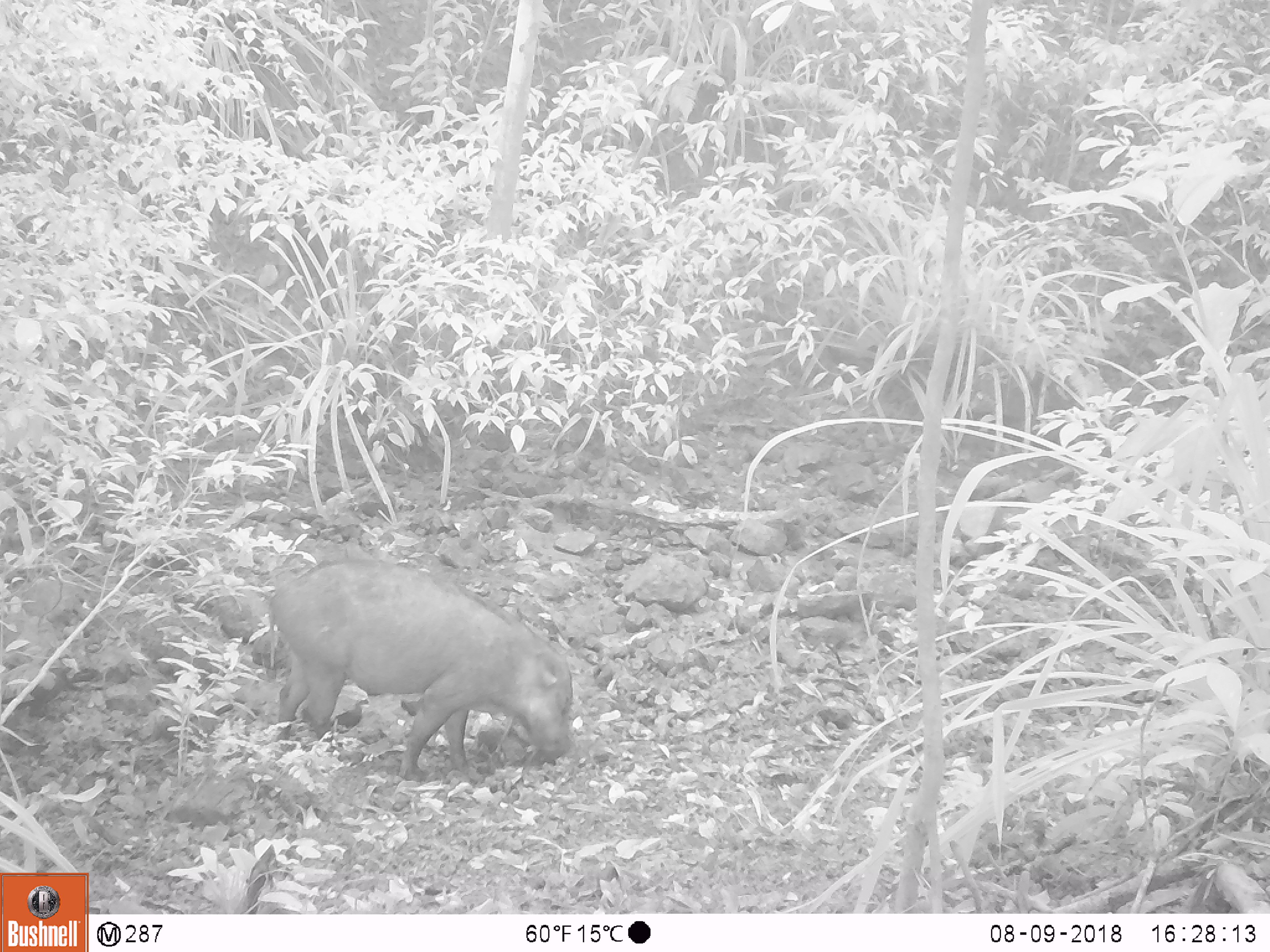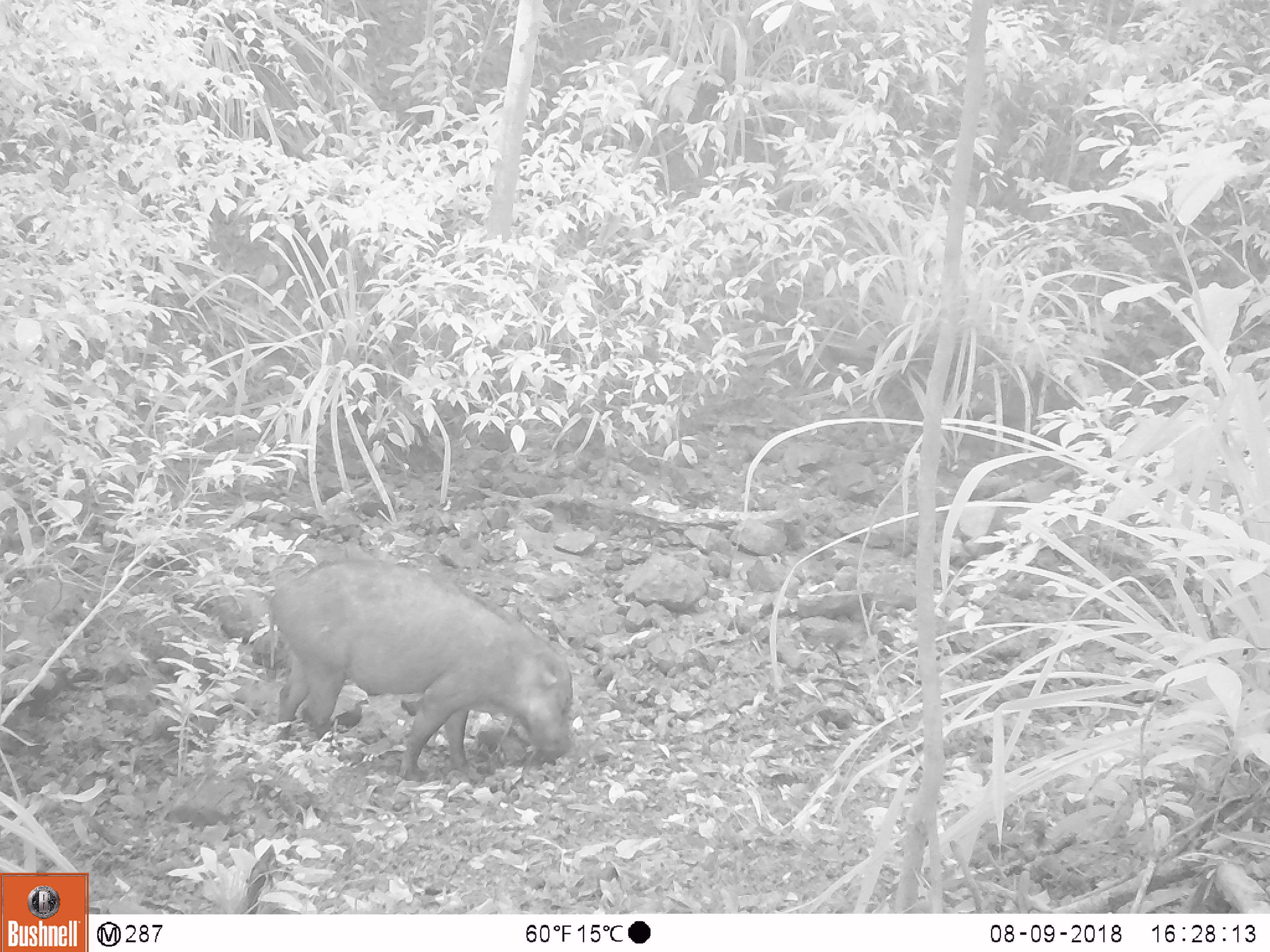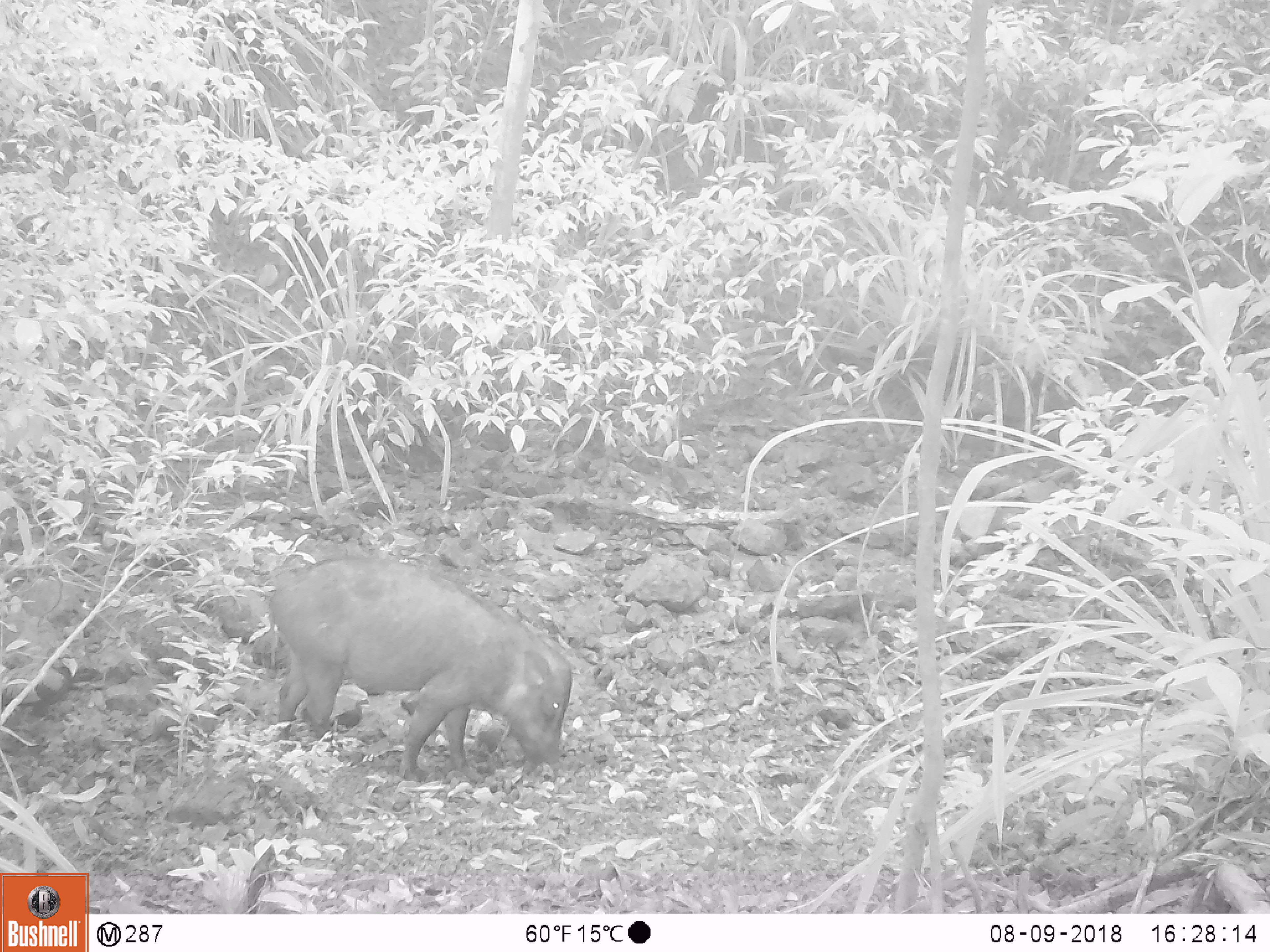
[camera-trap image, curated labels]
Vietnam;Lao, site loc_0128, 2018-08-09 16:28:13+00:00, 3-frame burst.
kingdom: Animalia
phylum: Chordata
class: Aves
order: Galliformes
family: Phasianidae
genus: Gallus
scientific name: Gallus gallus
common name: red junglefowl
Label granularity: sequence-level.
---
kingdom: Animalia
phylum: Chordata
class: Mammalia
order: Artiodactyla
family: Suidae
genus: Sus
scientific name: Sus scrofa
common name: eurasian wild pig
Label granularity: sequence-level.